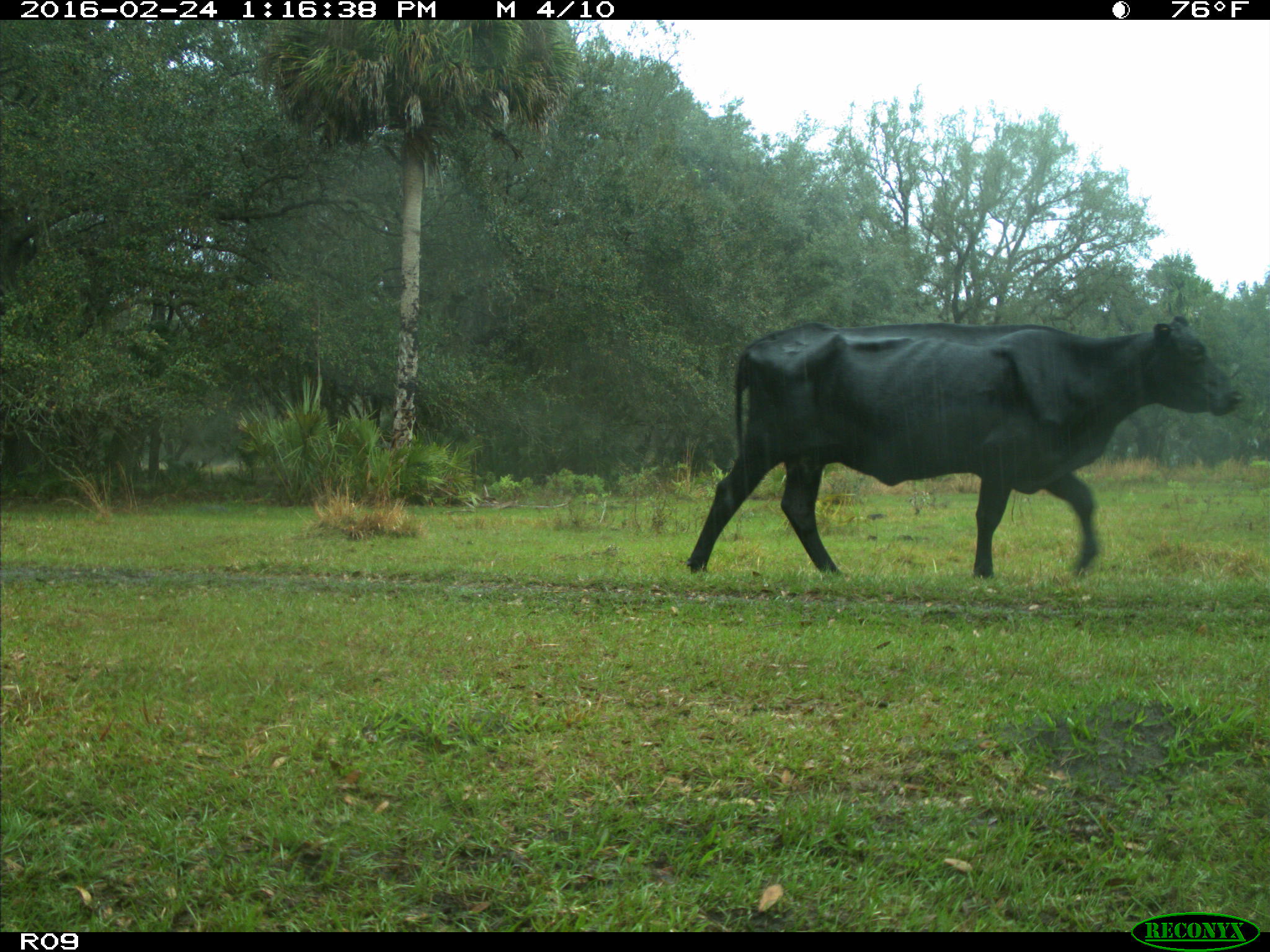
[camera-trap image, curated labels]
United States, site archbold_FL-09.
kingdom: Animalia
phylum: Chordata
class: Mammalia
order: Artiodactyla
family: Bovidae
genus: Bos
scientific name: Bos taurus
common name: domestic cow